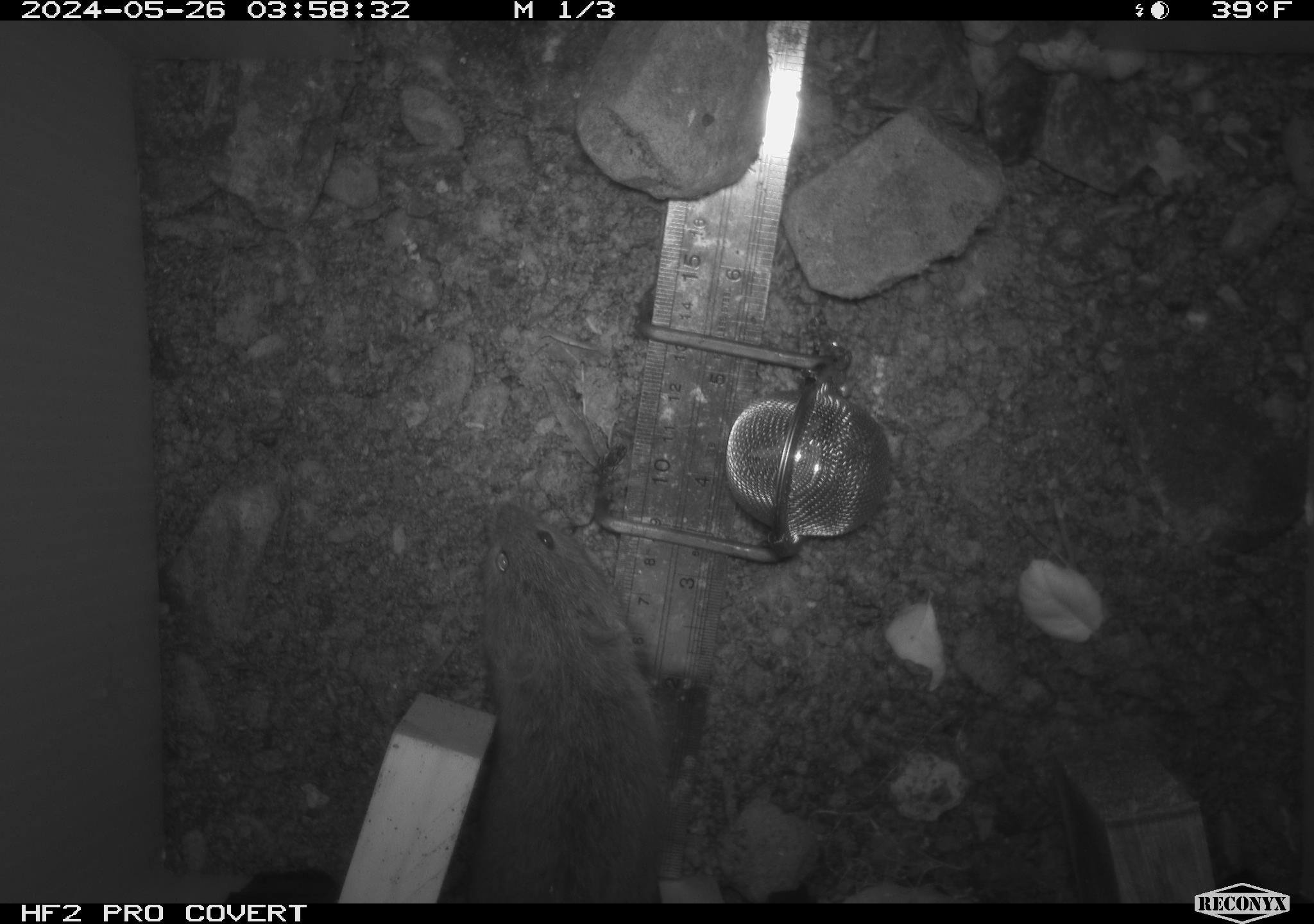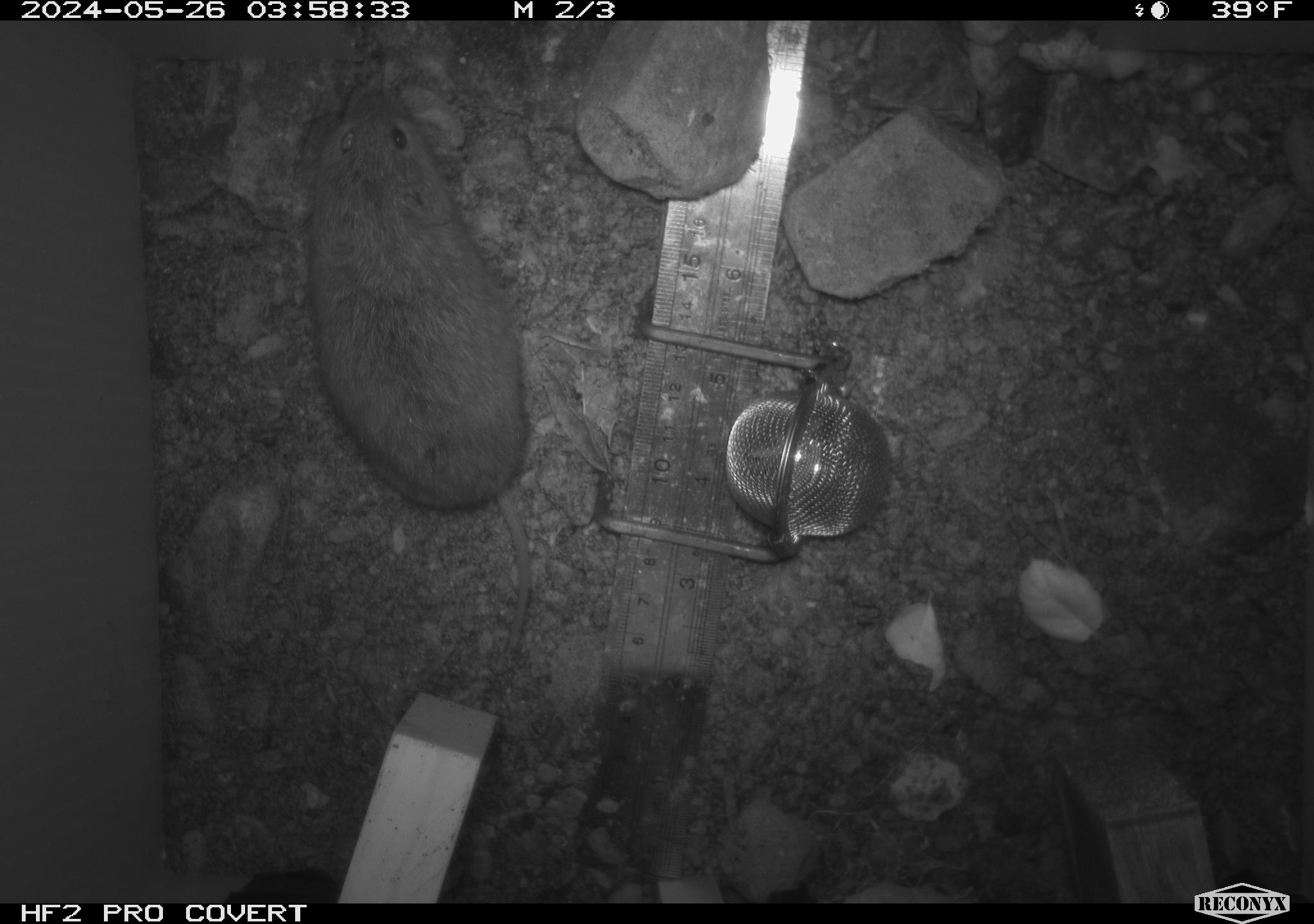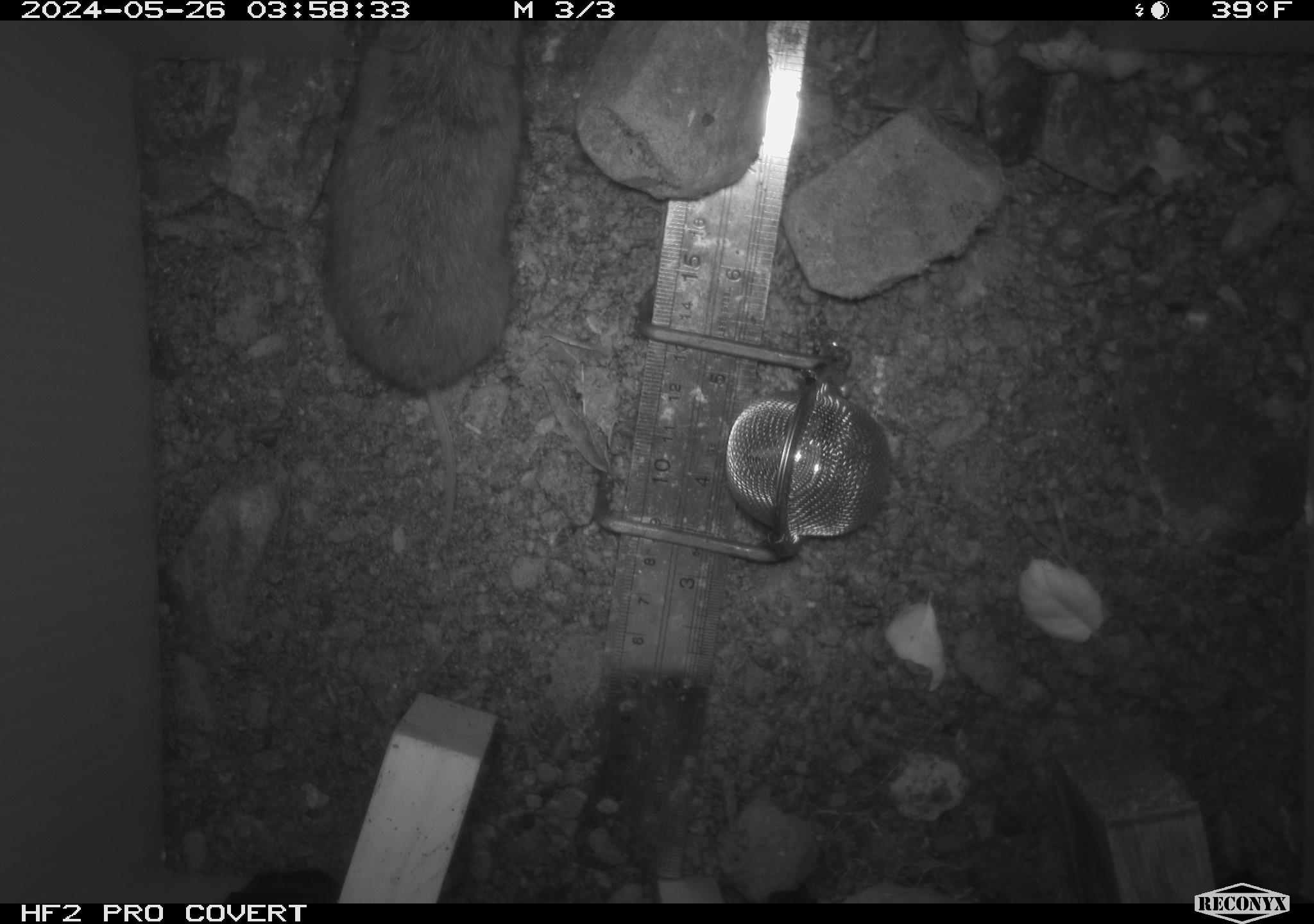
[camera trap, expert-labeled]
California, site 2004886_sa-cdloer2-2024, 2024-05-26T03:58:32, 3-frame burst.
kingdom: Animalia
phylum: Chordata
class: Mammalia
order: Rodentia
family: Cricetidae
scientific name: Arvicolinae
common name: voles, lemmings, and muskrats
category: arvicolinae subfamily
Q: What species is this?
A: Arvicolinae subfamily (voles, lemmings, and muskrats) (Arvicolinae).